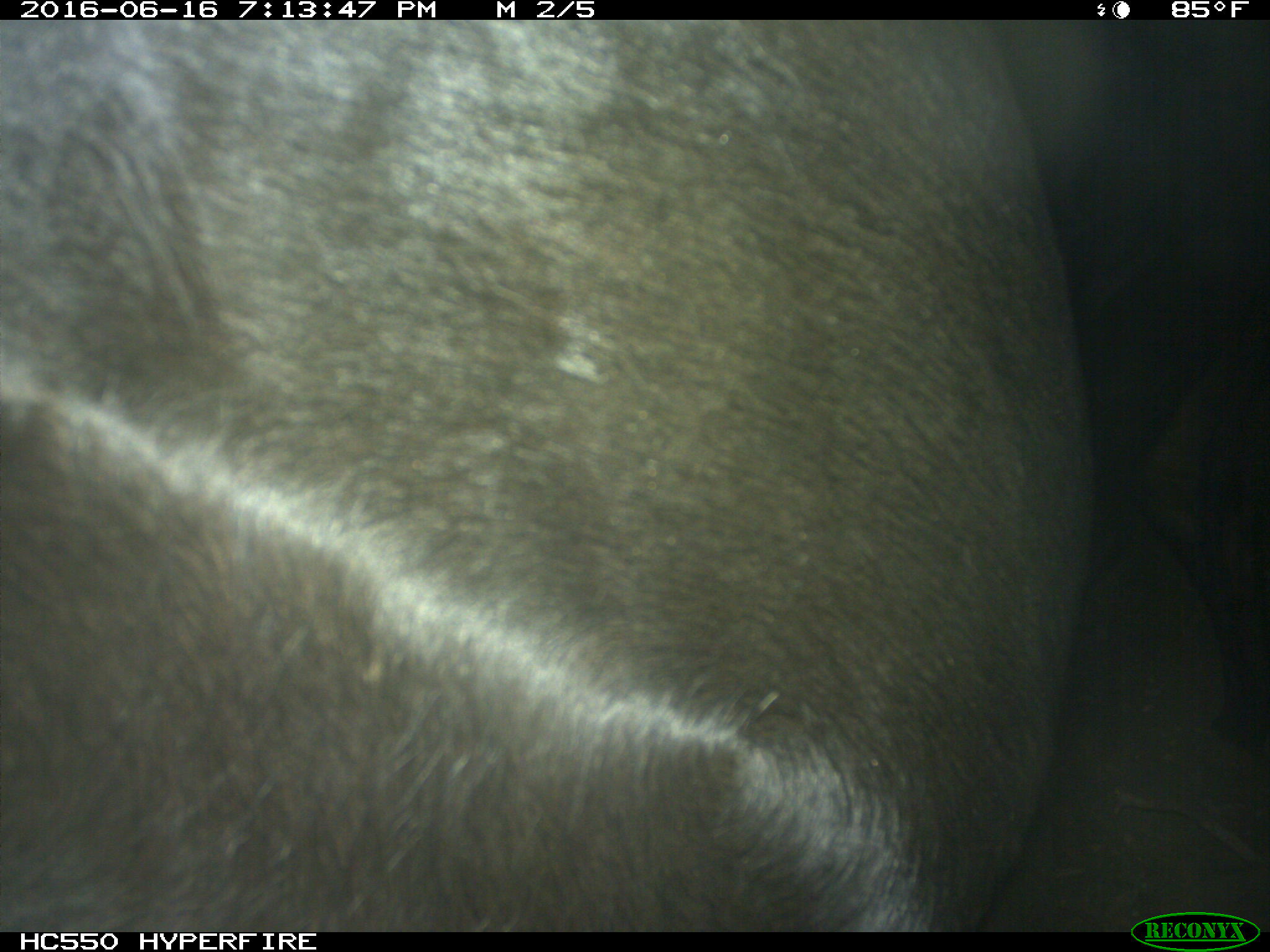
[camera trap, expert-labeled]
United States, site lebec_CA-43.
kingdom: Animalia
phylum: Chordata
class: Mammalia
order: Artiodactyla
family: Bovidae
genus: Bos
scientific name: Bos taurus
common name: domestic cow